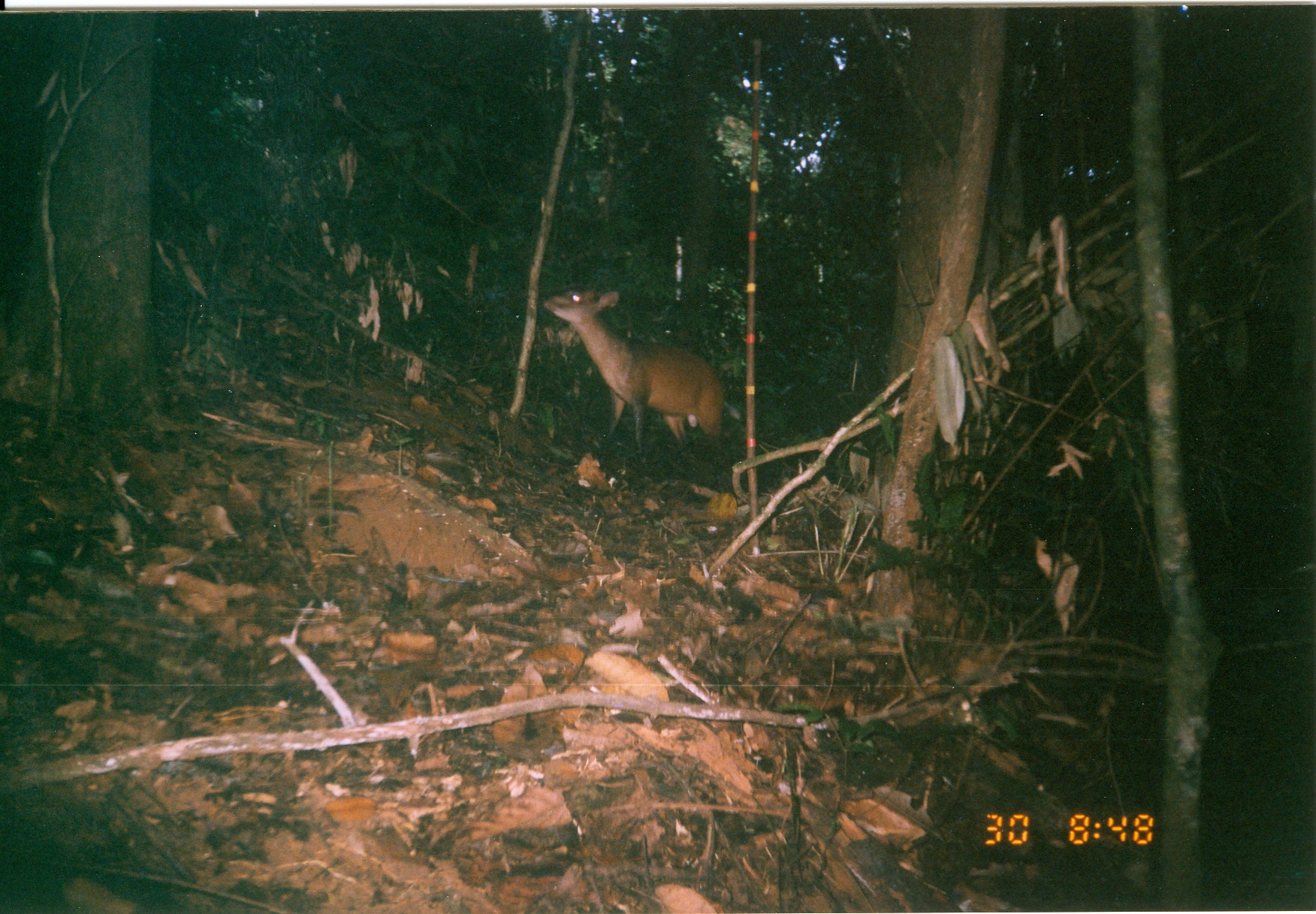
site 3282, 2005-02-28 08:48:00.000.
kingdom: Animalia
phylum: Chordata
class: Mammalia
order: Artiodactyla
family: Bovidae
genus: Cephalophus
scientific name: Cephalophus harveyi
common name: harvey's duiker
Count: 1.